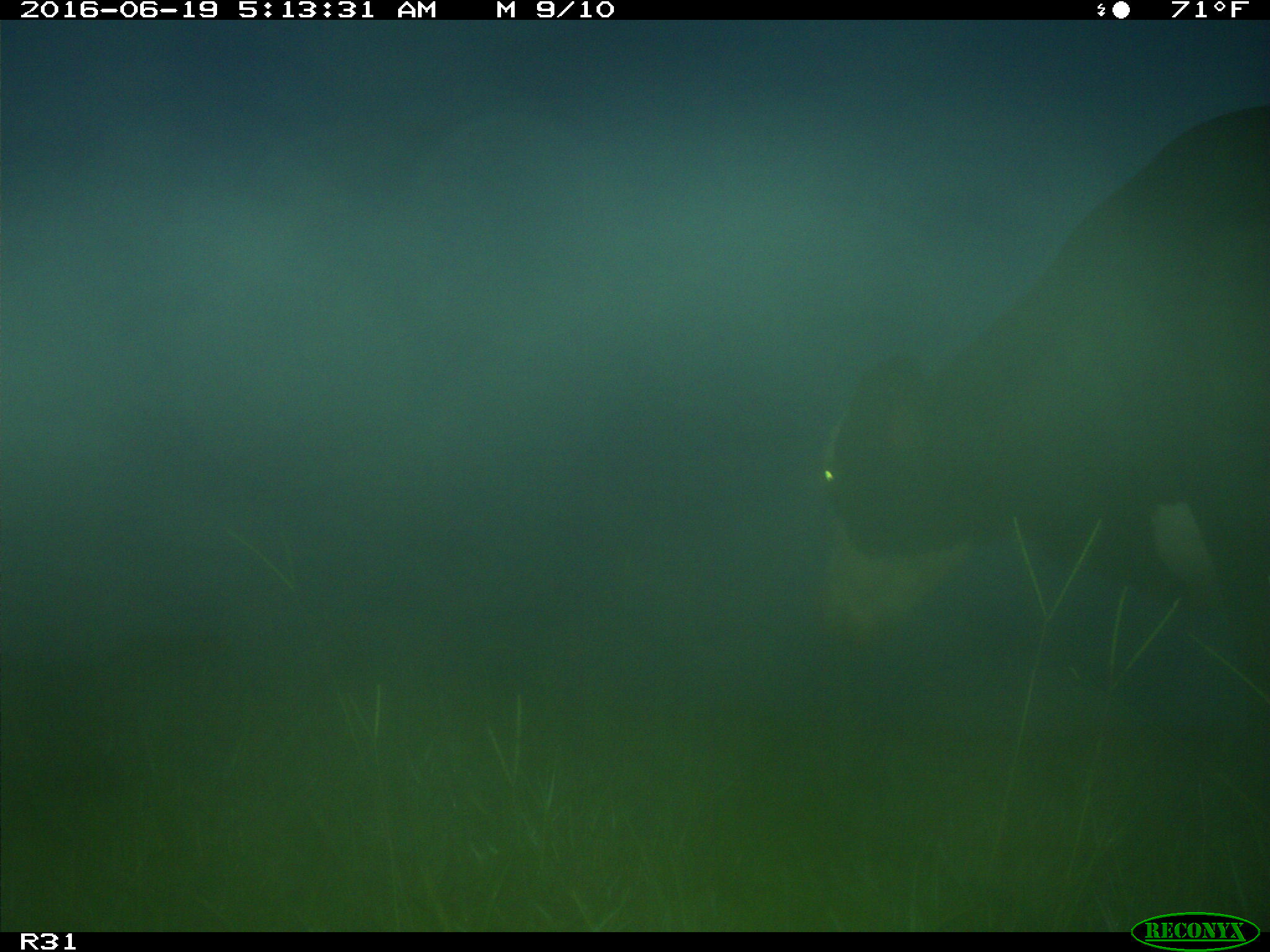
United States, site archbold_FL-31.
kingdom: Animalia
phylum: Chordata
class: Mammalia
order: Artiodactyla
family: Bovidae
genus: Bos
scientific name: Bos taurus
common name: domestic cow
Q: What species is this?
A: Bos taurus (domestic cow).